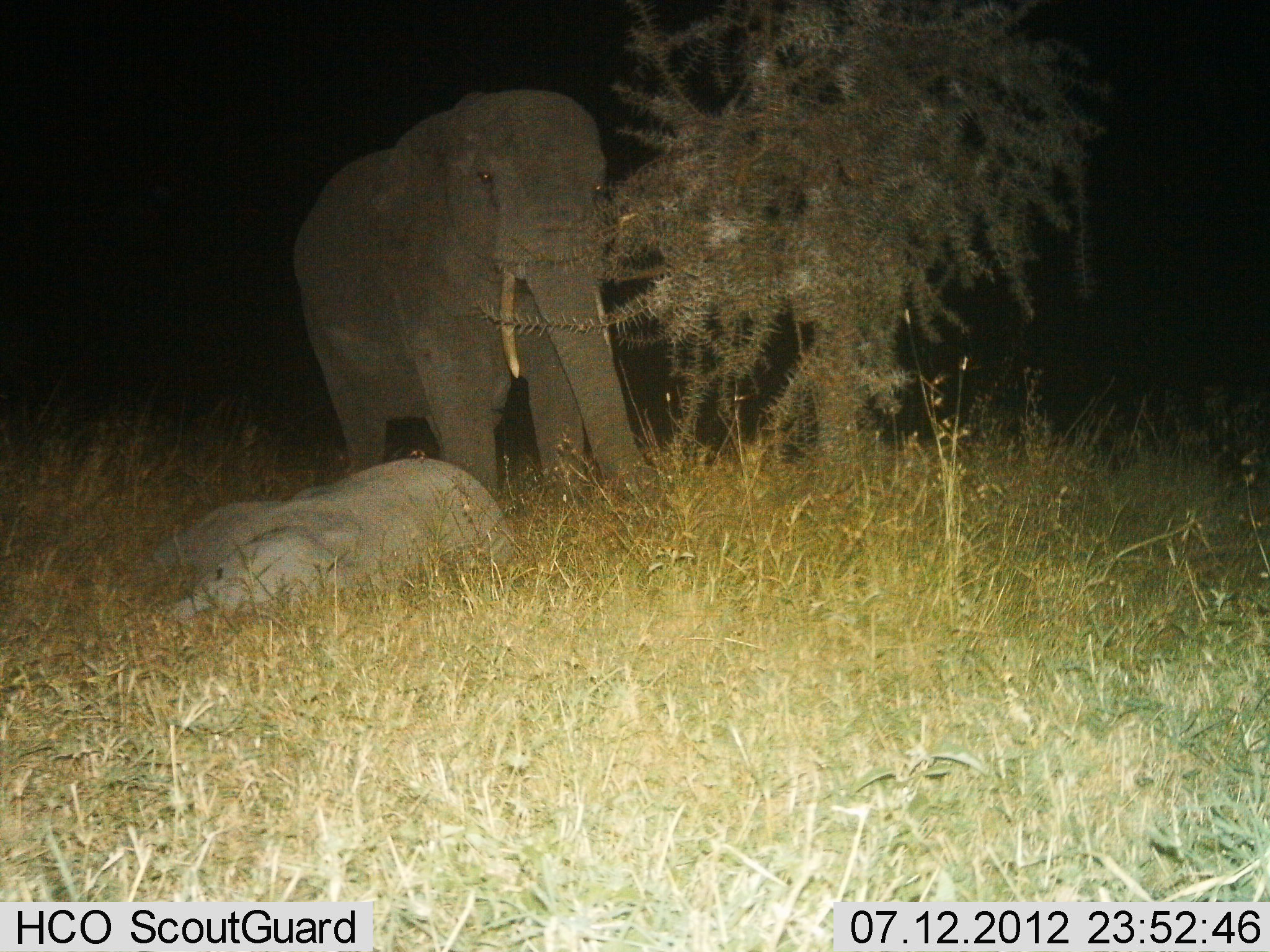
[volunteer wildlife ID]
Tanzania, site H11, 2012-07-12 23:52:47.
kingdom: Animalia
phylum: Chordata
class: Mammalia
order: Proboscidea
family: Elephantidae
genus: Loxodonta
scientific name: Loxodonta africana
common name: african bush elephant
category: elephant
Elephant (african bush elephant) (Loxodonta africana), count 2. Behavior (volunteer vote fractions): standing 90%, resting 90%, moving 0%, interacting 0%. Young present (vote fraction): 60%. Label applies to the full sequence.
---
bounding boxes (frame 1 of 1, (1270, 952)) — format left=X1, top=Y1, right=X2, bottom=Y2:
animal: left=293, top=87, right=659, bottom=542; left=133, top=455, right=526, bottom=641